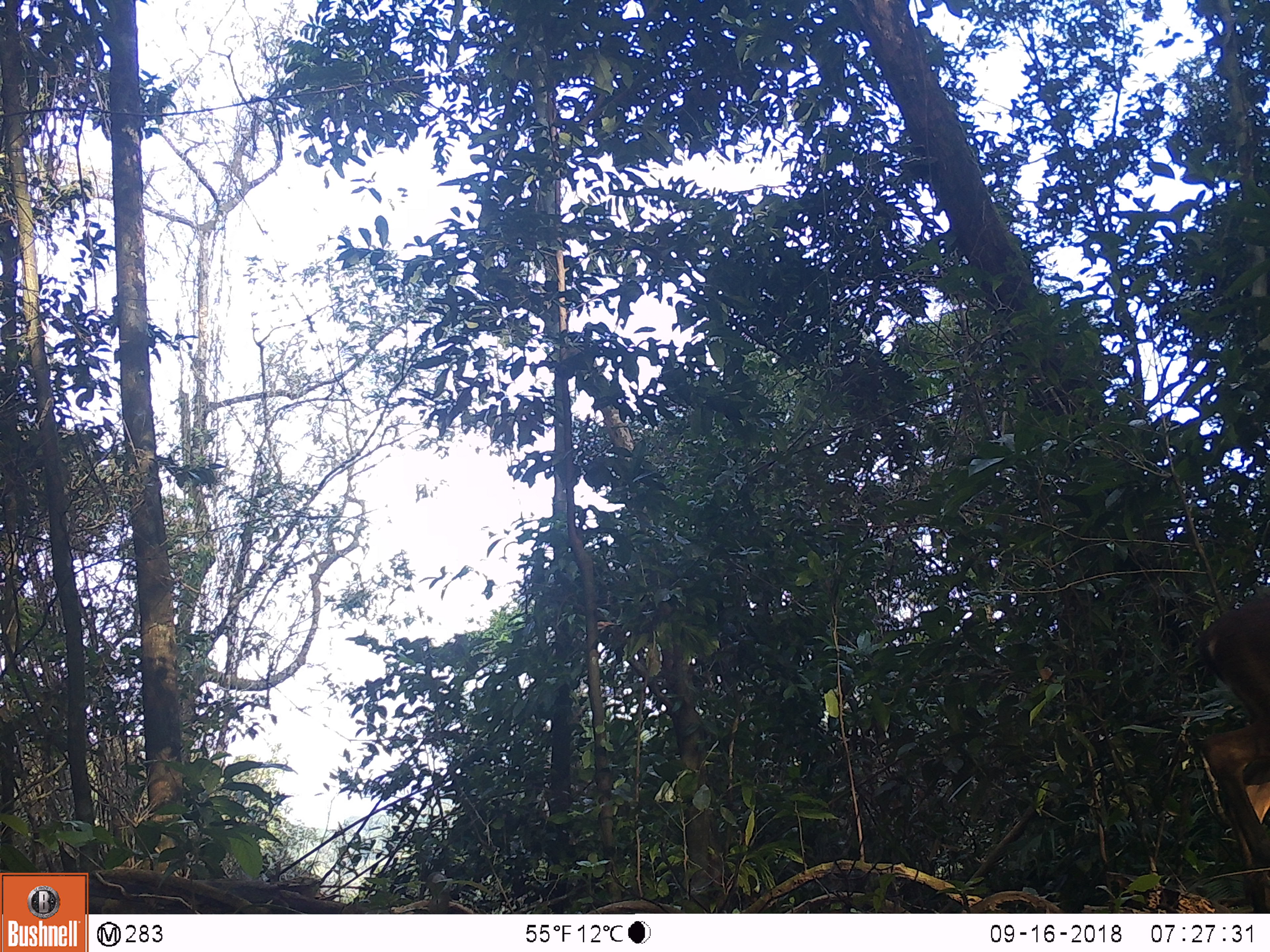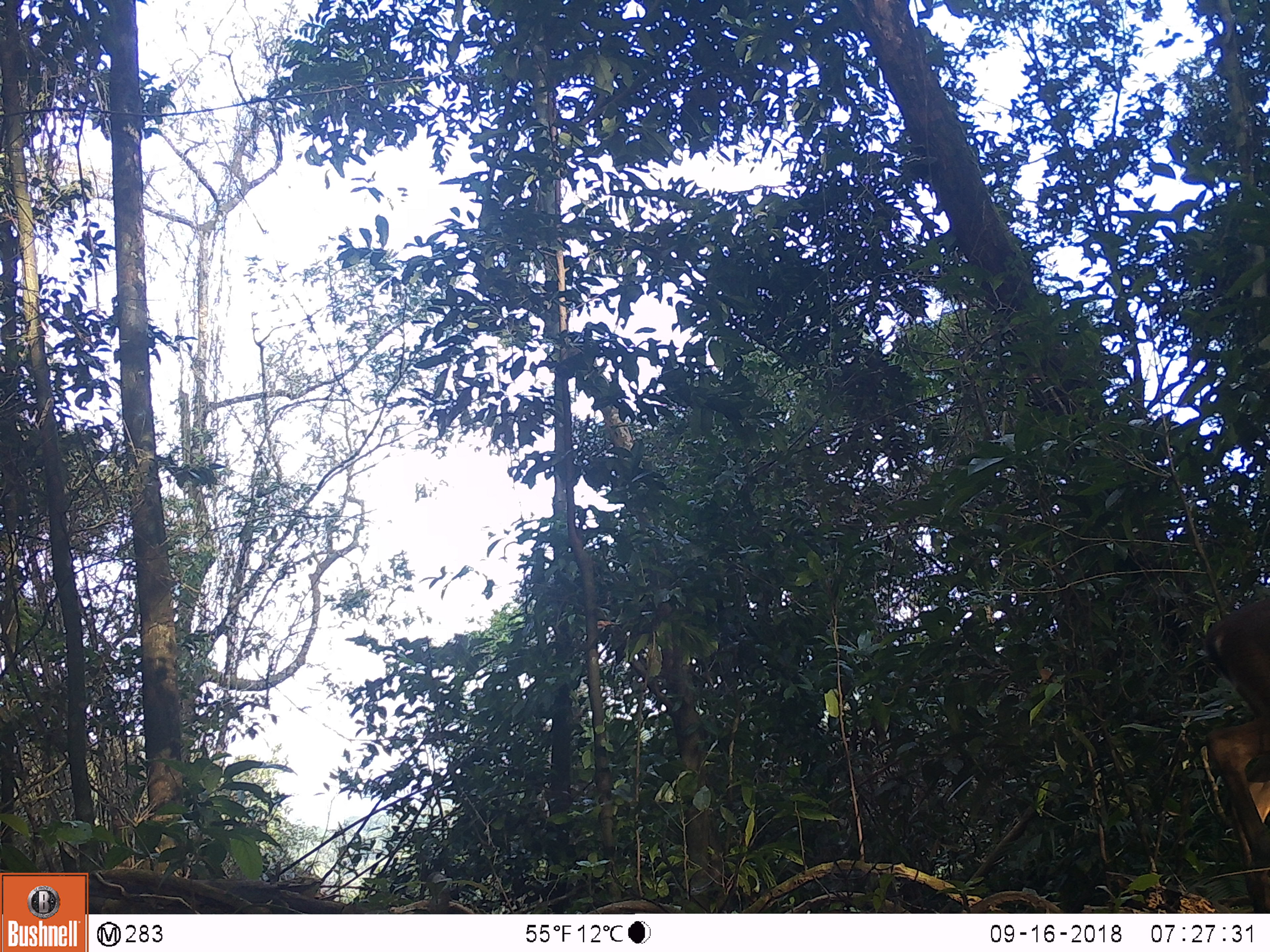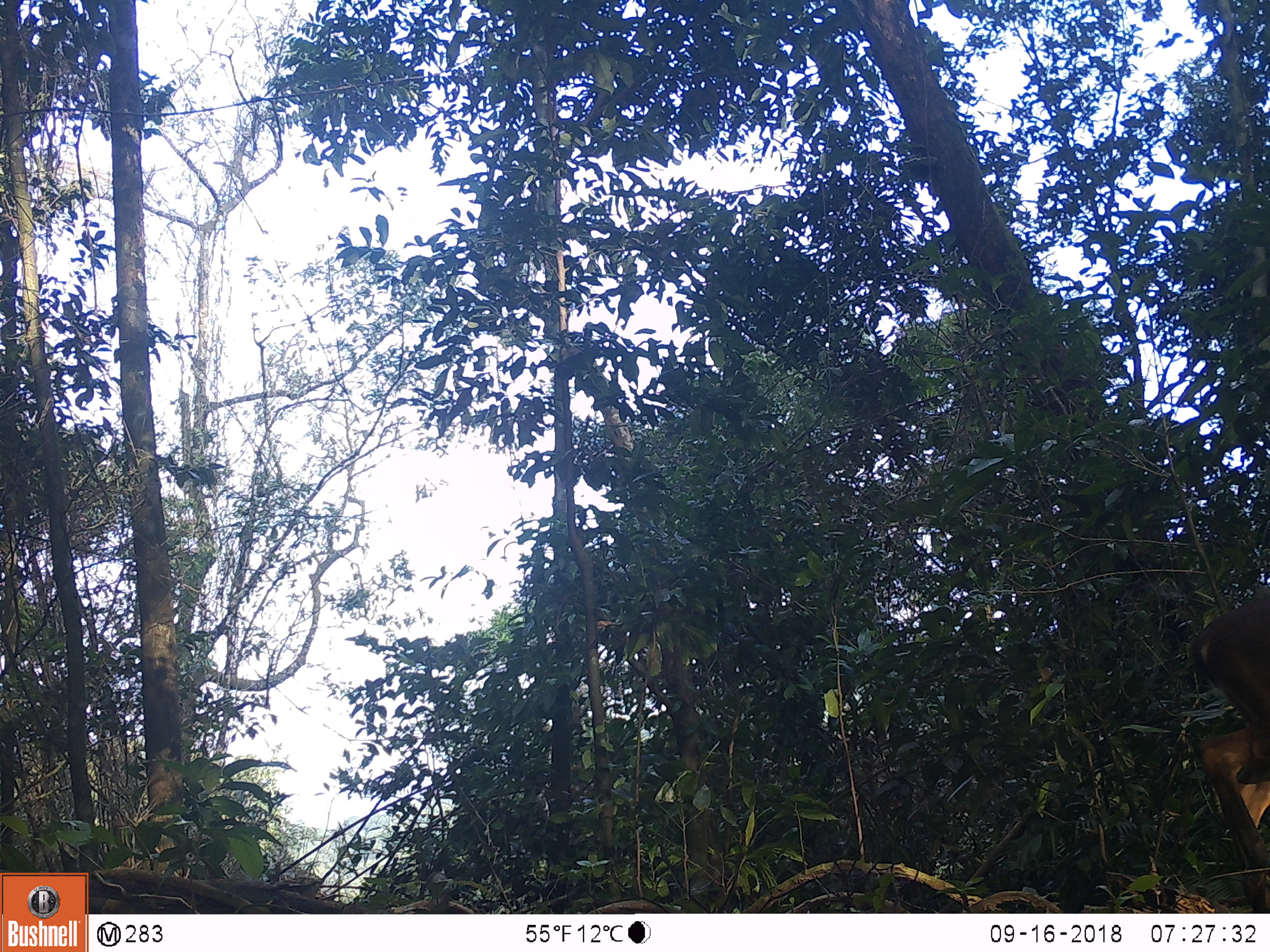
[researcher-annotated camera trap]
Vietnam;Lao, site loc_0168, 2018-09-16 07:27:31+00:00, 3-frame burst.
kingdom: Animalia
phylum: Chordata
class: Mammalia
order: Artiodactyla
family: Cervidae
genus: Muntiacus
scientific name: Muntiacus vuquangensis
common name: large-antlered muntjac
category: large antlered muntjac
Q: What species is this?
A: Large antlered muntjac (large-antlered muntjac) (Muntiacus vuquangensis).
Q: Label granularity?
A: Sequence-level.